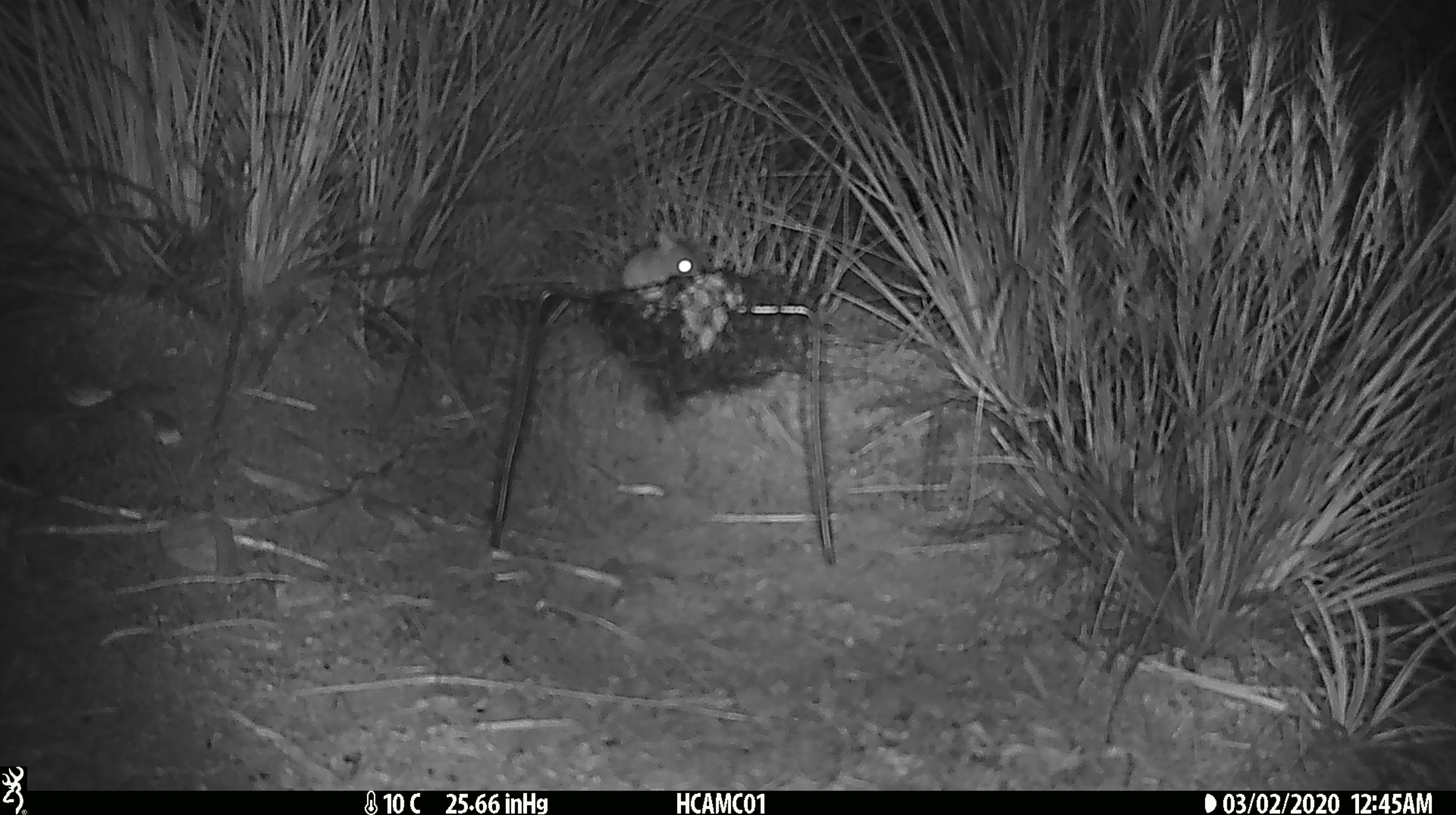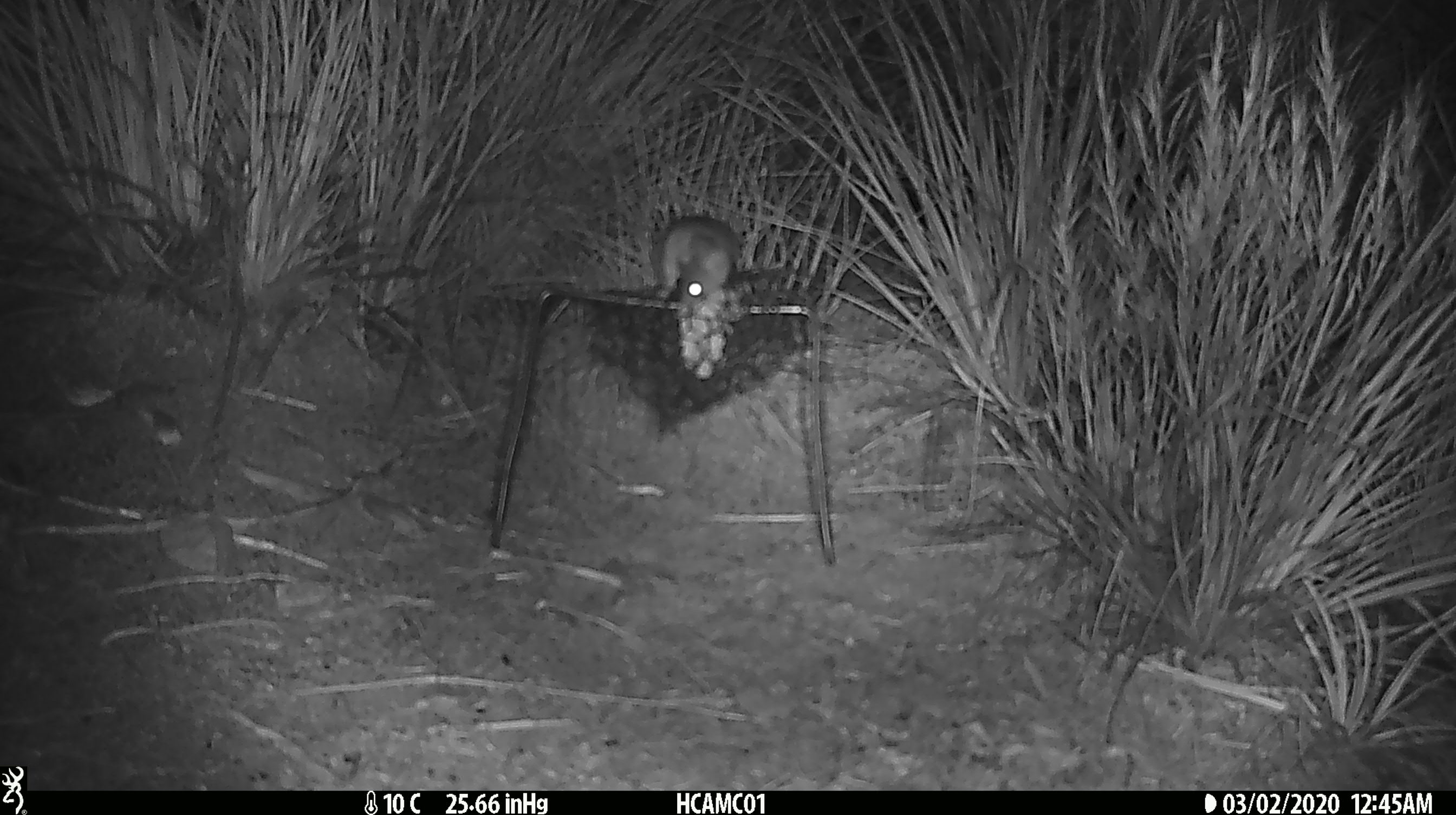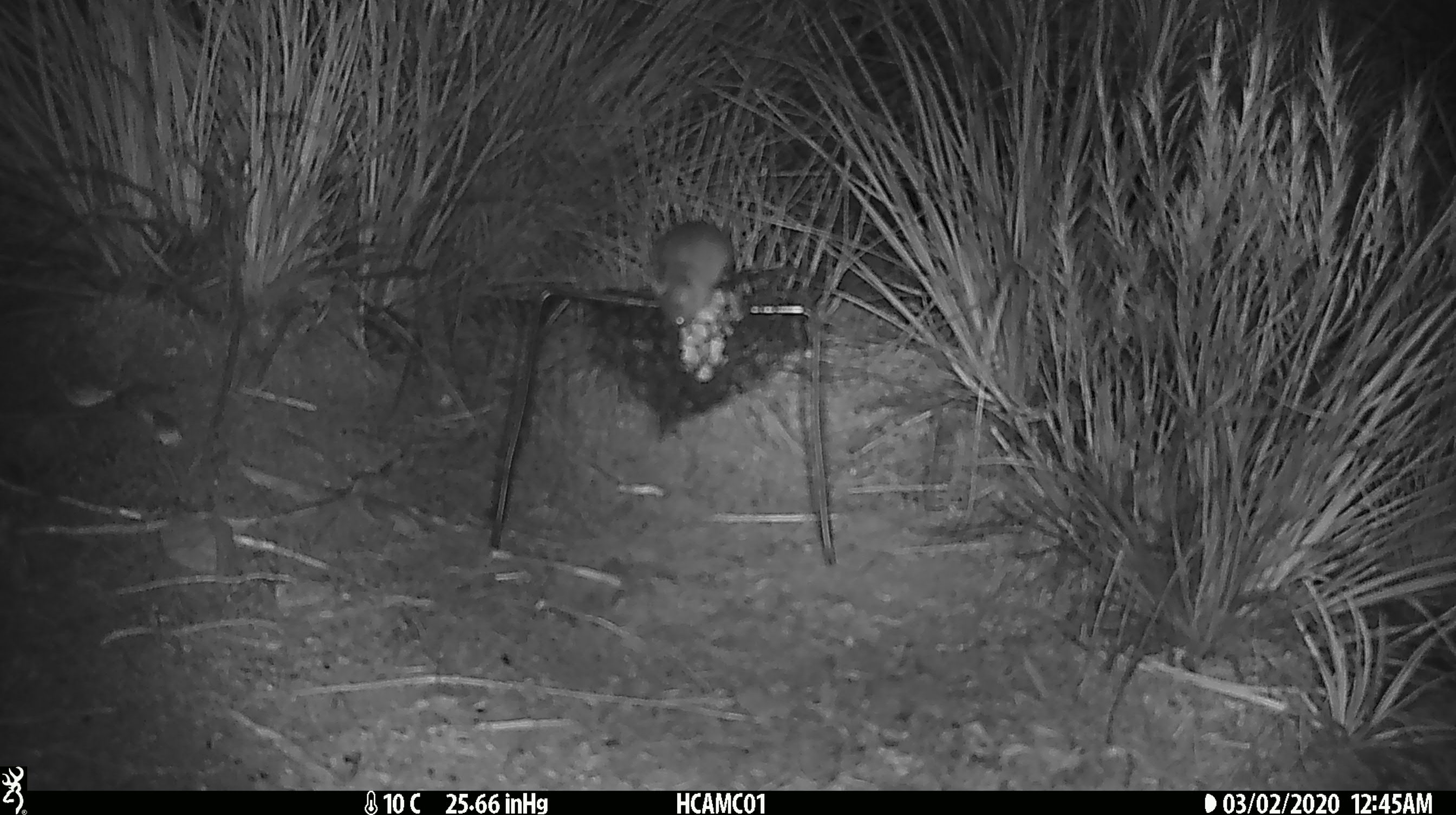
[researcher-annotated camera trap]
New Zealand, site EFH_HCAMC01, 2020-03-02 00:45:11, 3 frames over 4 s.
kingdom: Animalia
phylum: Chordata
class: Mammalia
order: Rodentia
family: Muridae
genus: Mus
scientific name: Mus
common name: mouse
Mouse (Mus).